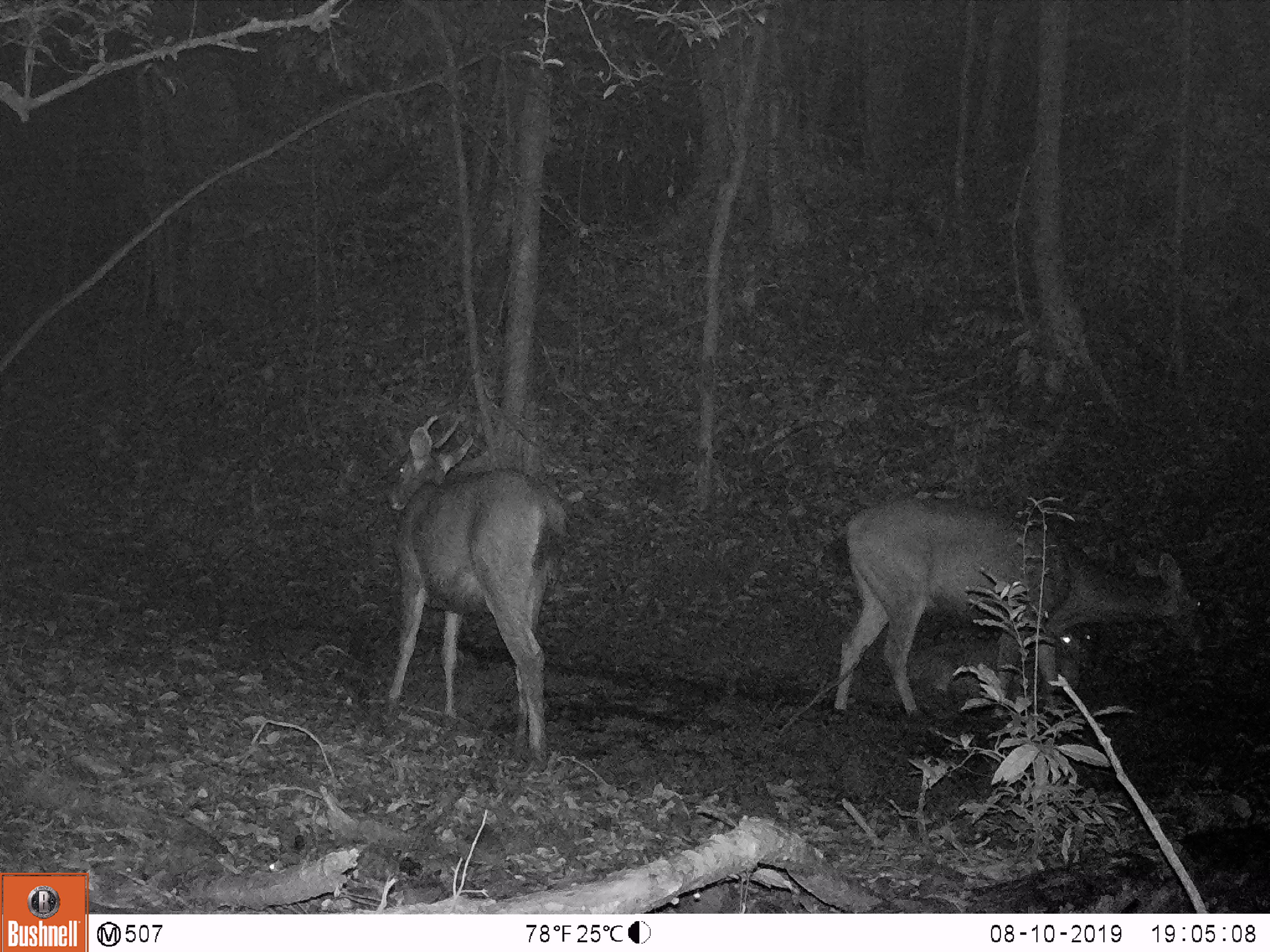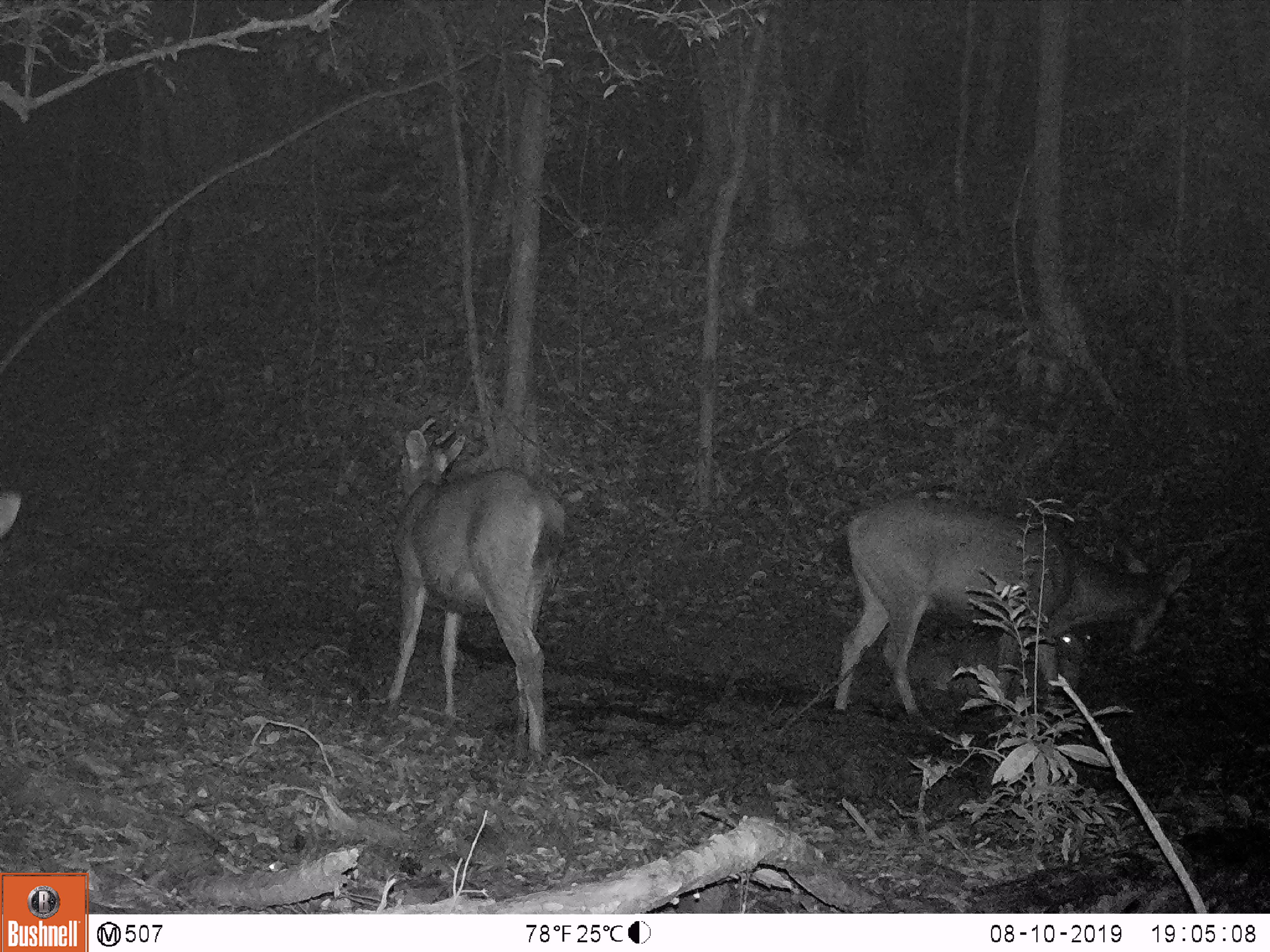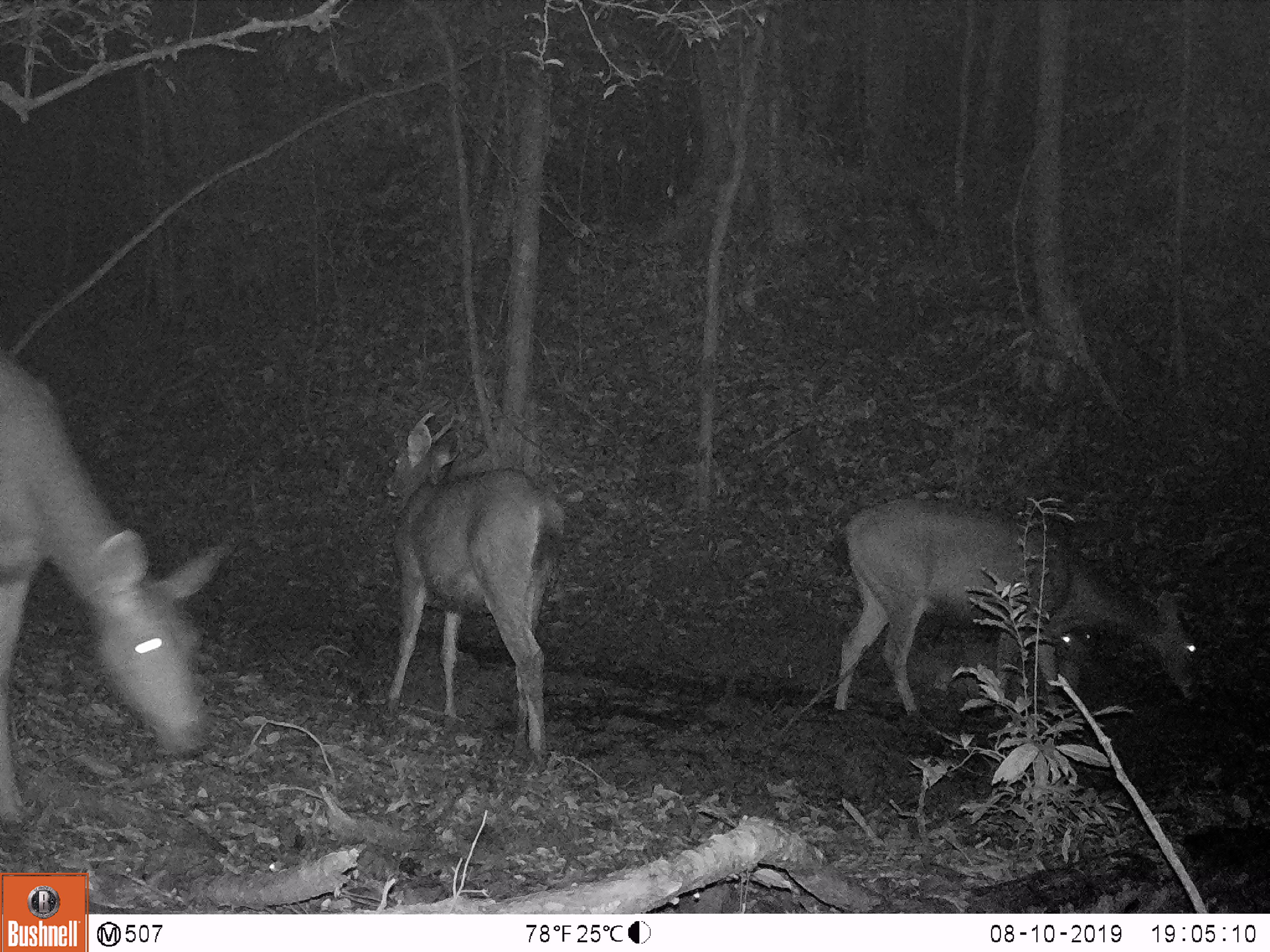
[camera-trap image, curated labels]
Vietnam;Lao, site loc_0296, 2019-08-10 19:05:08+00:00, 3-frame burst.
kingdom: Animalia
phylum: Chordata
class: Mammalia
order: Artiodactyla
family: Cervidae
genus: Rusa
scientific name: Rusa unicolor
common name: sambar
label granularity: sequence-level